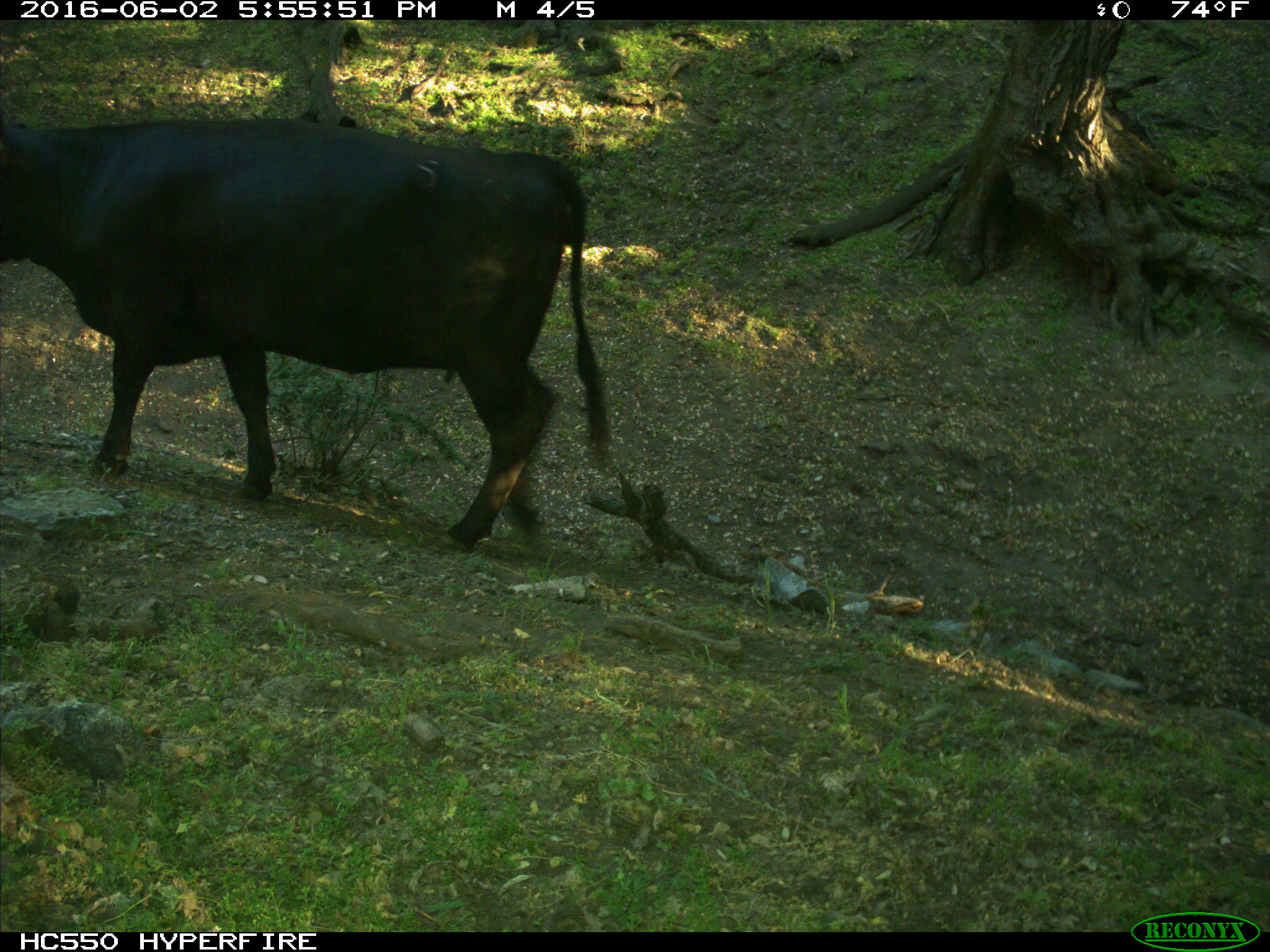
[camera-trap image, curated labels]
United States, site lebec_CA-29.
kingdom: Animalia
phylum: Chordata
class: Mammalia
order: Artiodactyla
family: Bovidae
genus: Bos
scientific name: Bos taurus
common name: domestic cow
Bos taurus (domestic cow).